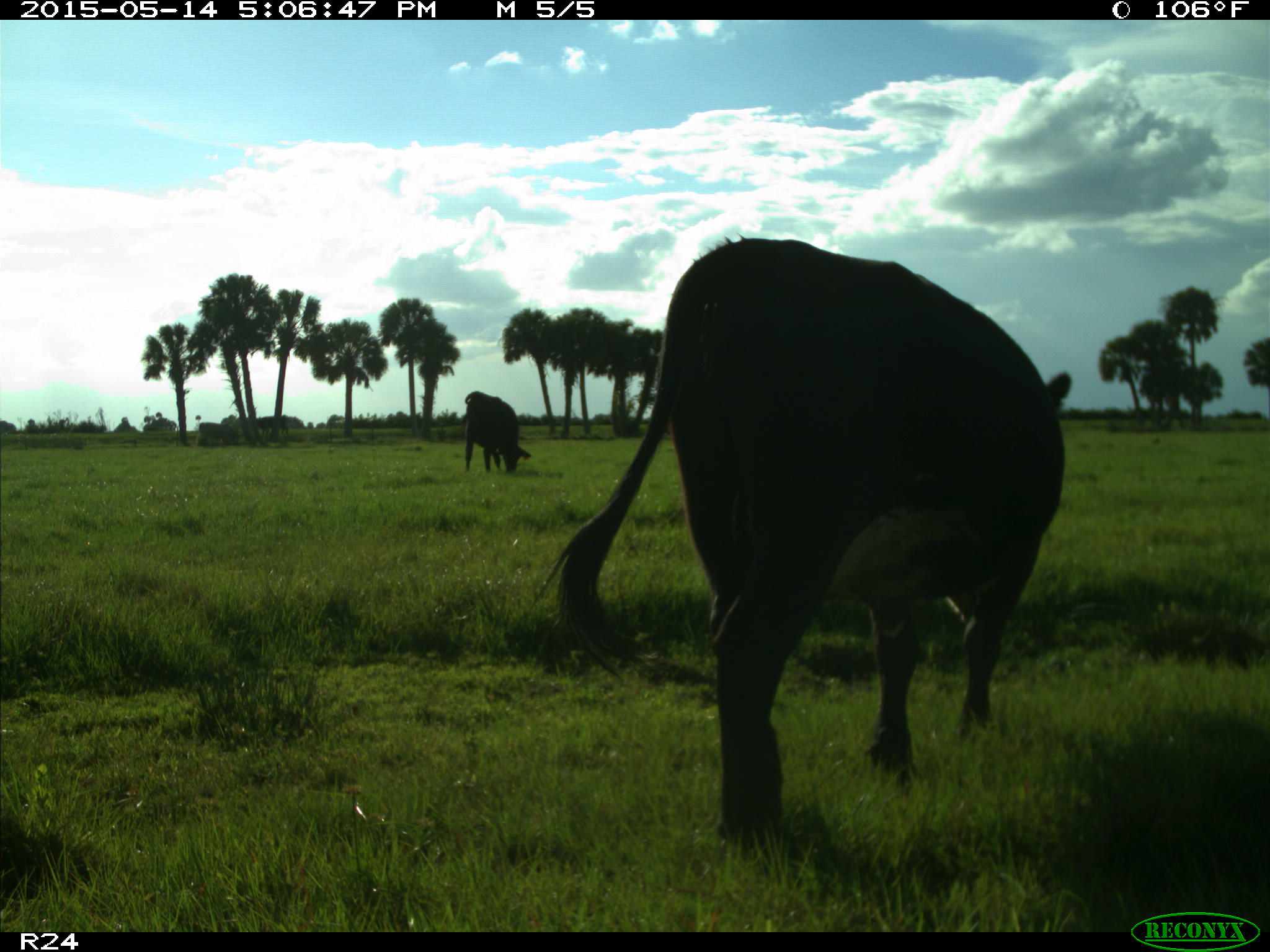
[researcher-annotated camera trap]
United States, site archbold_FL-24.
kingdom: Animalia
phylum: Chordata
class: Mammalia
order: Cingulata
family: Dasypodidae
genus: Dasypus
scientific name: Dasypus novemcinctus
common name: nine-banded armadillo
Dasypus novemcinctus (nine-banded armadillo).